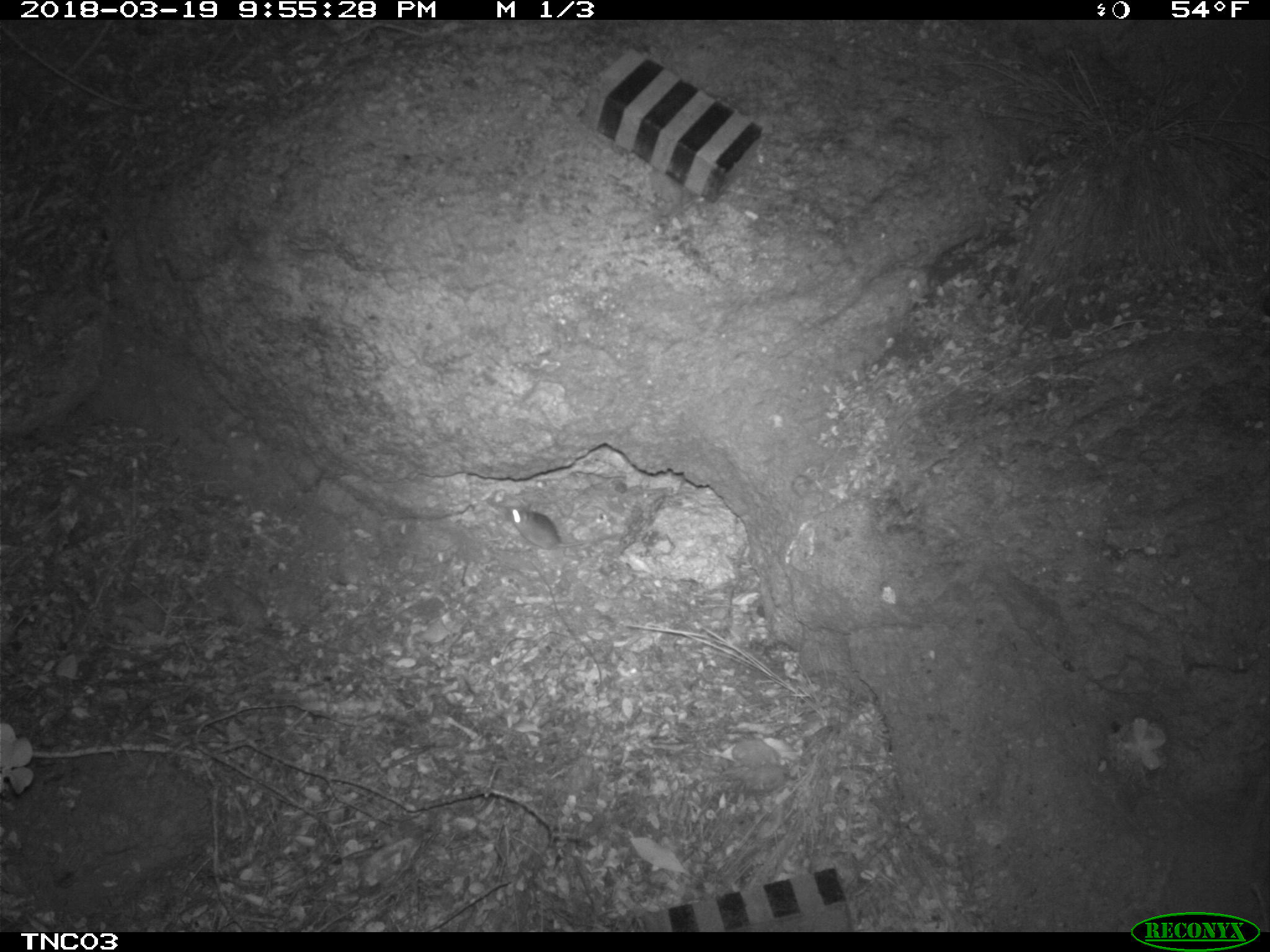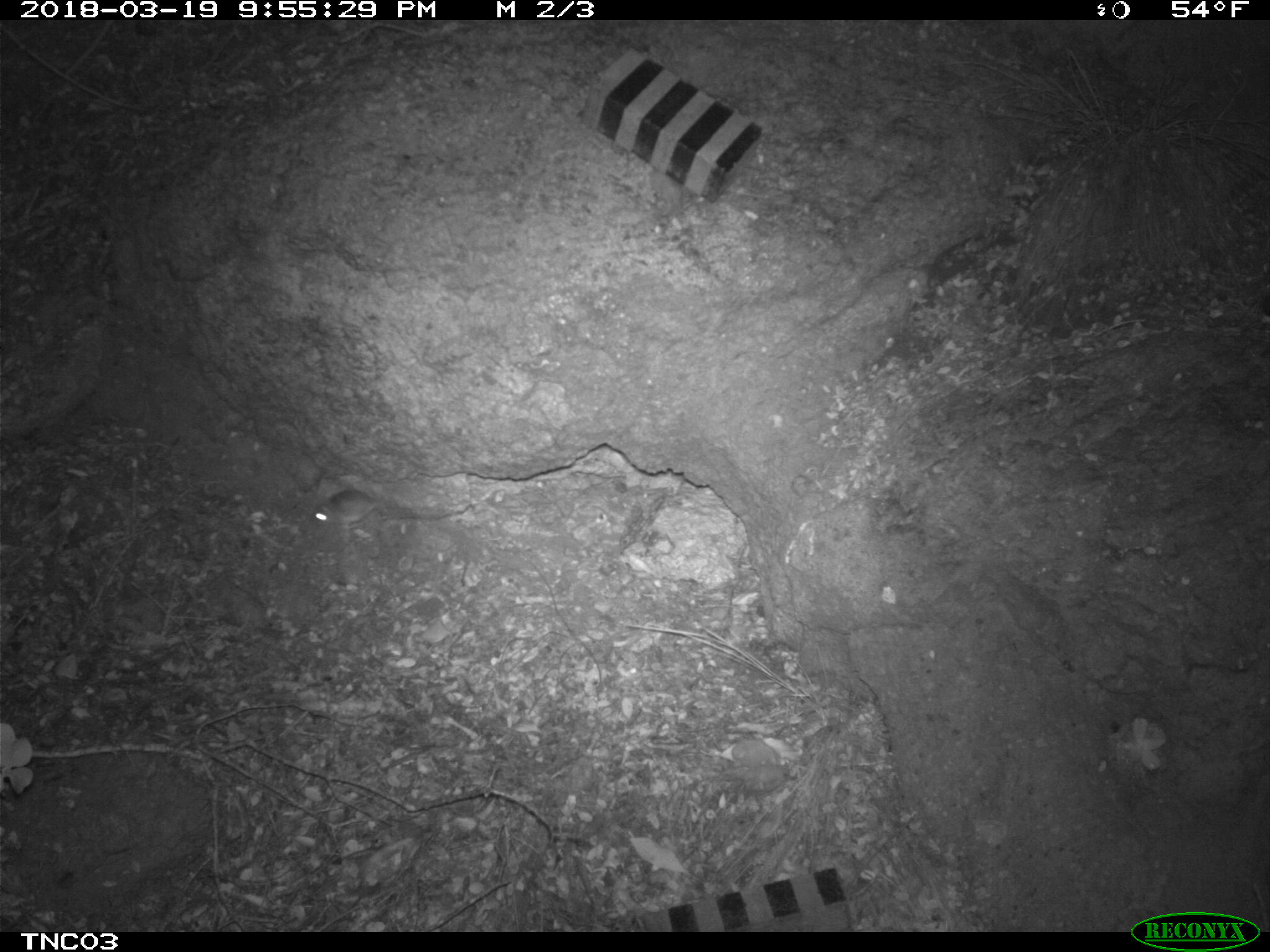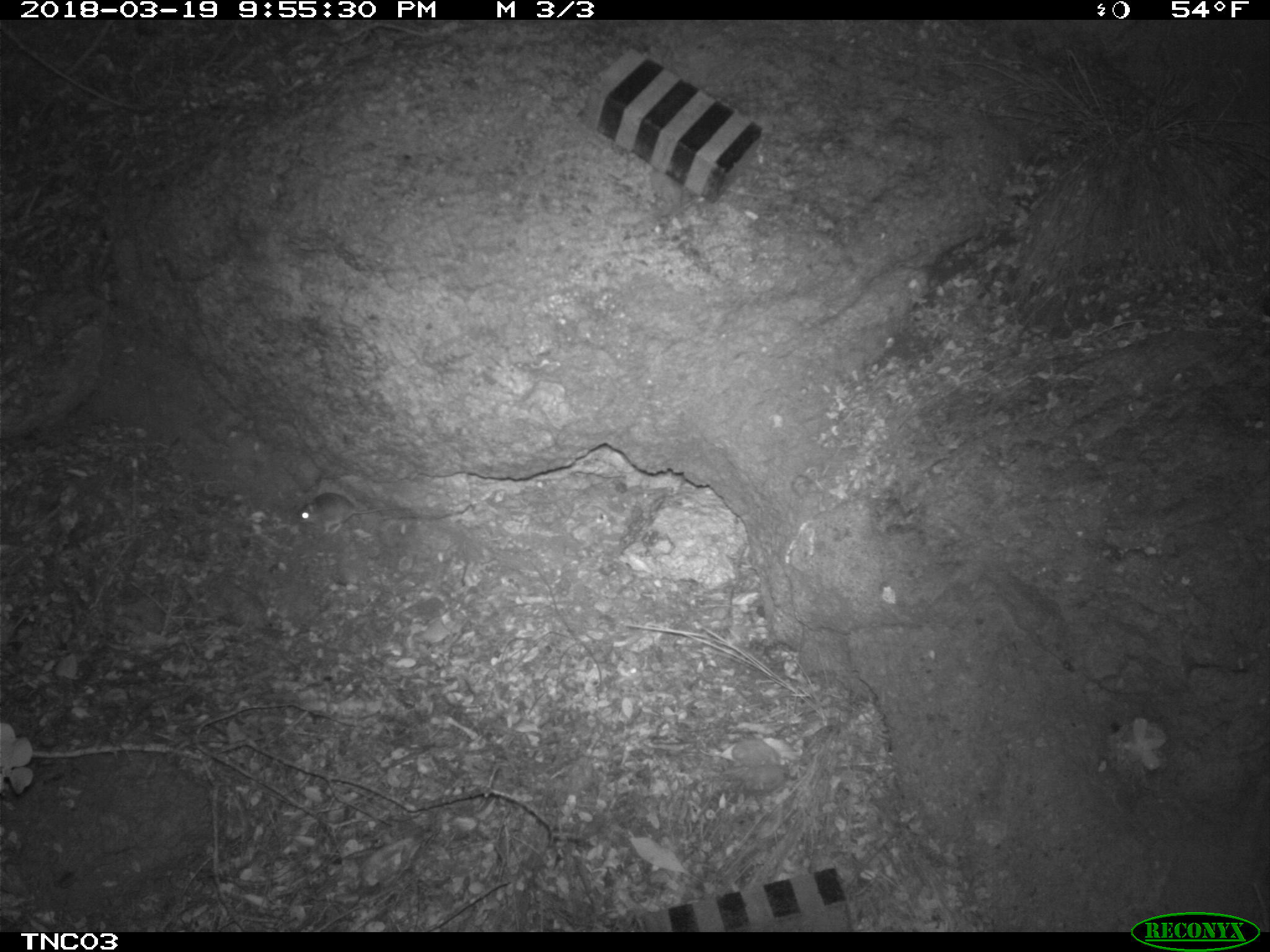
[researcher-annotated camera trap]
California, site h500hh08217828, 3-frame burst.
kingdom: Animalia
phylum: Chordata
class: Mammalia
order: Rodentia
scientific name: Rodentia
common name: rodent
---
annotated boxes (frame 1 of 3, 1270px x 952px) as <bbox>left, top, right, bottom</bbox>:
rodent: <bbox>504, 505, 608, 553</bbox>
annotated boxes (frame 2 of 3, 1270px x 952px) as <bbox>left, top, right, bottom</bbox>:
rodent: <bbox>312, 490, 381, 529</bbox>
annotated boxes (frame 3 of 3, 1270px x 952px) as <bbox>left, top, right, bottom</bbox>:
rodent: <bbox>296, 492, 398, 534</bbox>